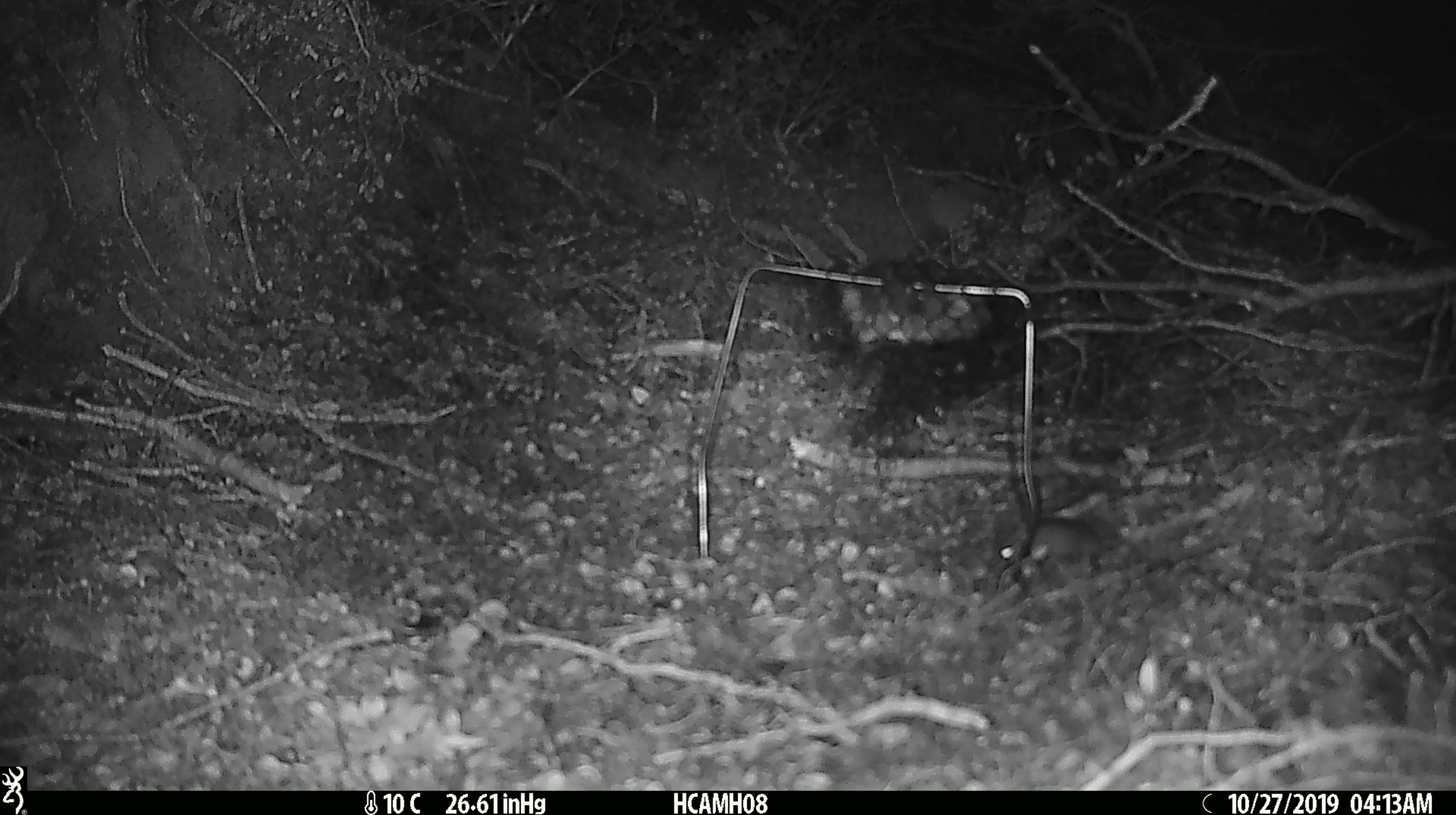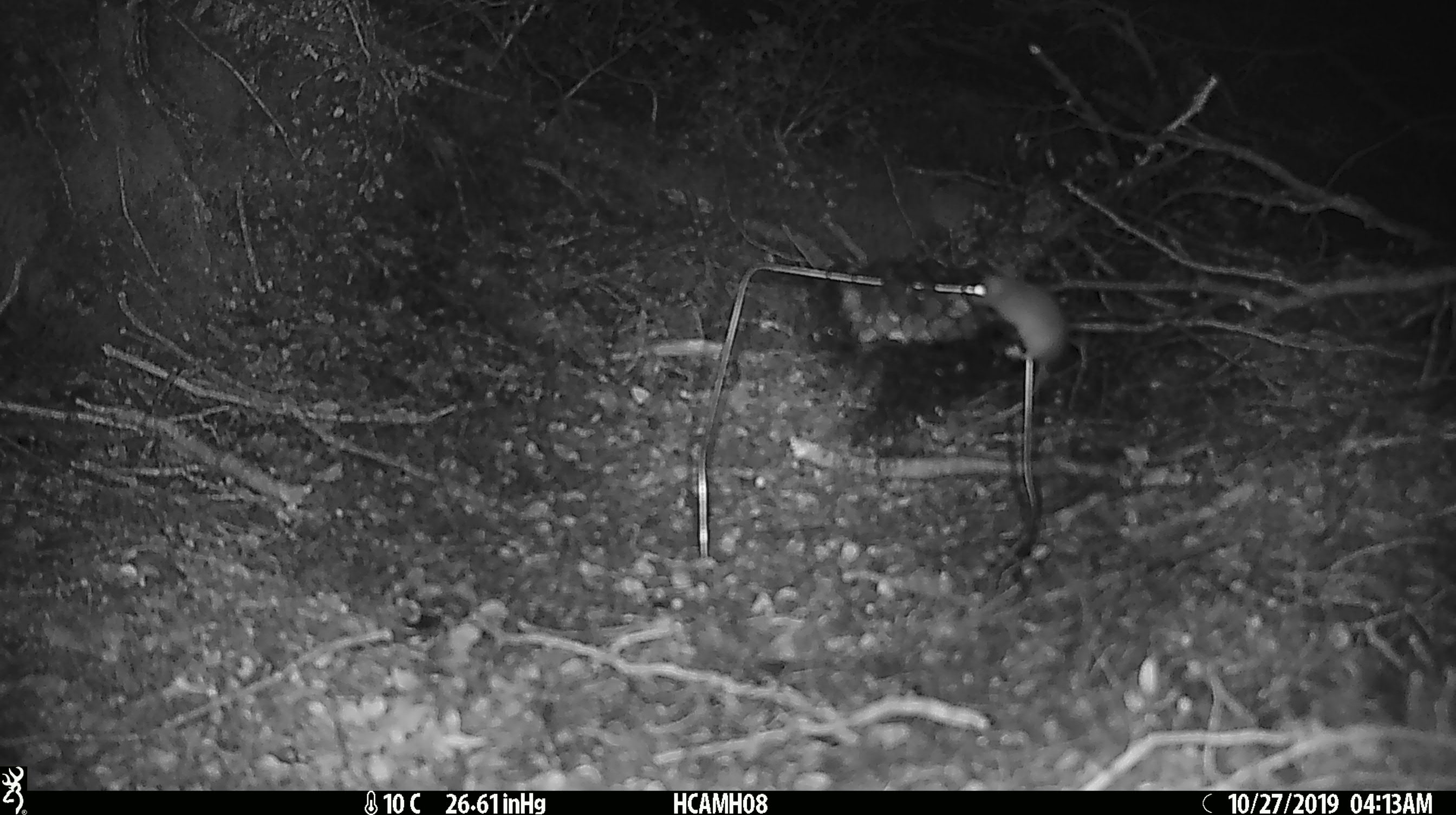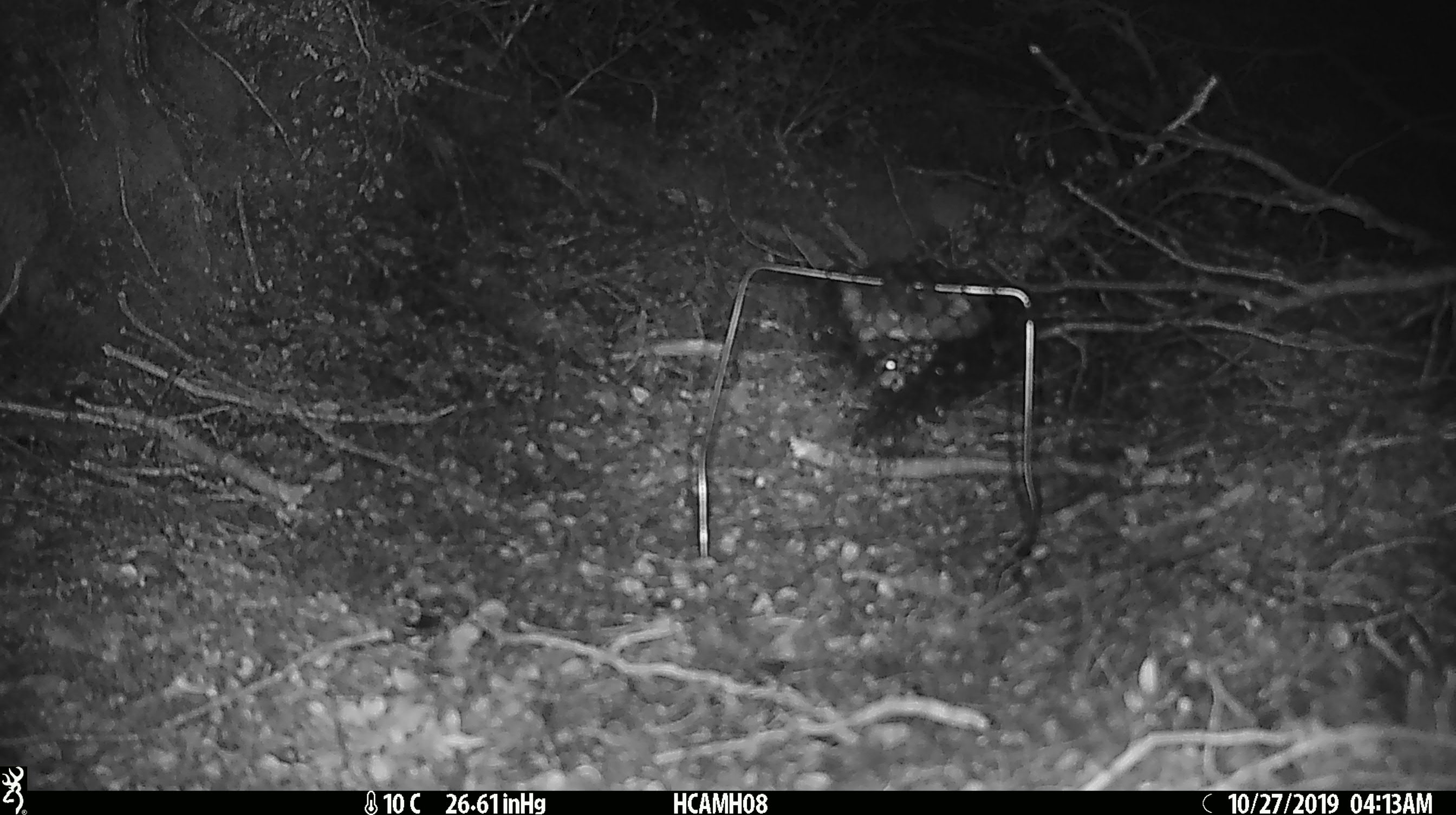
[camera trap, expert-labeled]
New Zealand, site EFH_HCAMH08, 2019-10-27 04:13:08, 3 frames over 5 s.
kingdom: Animalia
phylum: Chordata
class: Mammalia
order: Rodentia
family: Muridae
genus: Mus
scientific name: Mus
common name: mouse